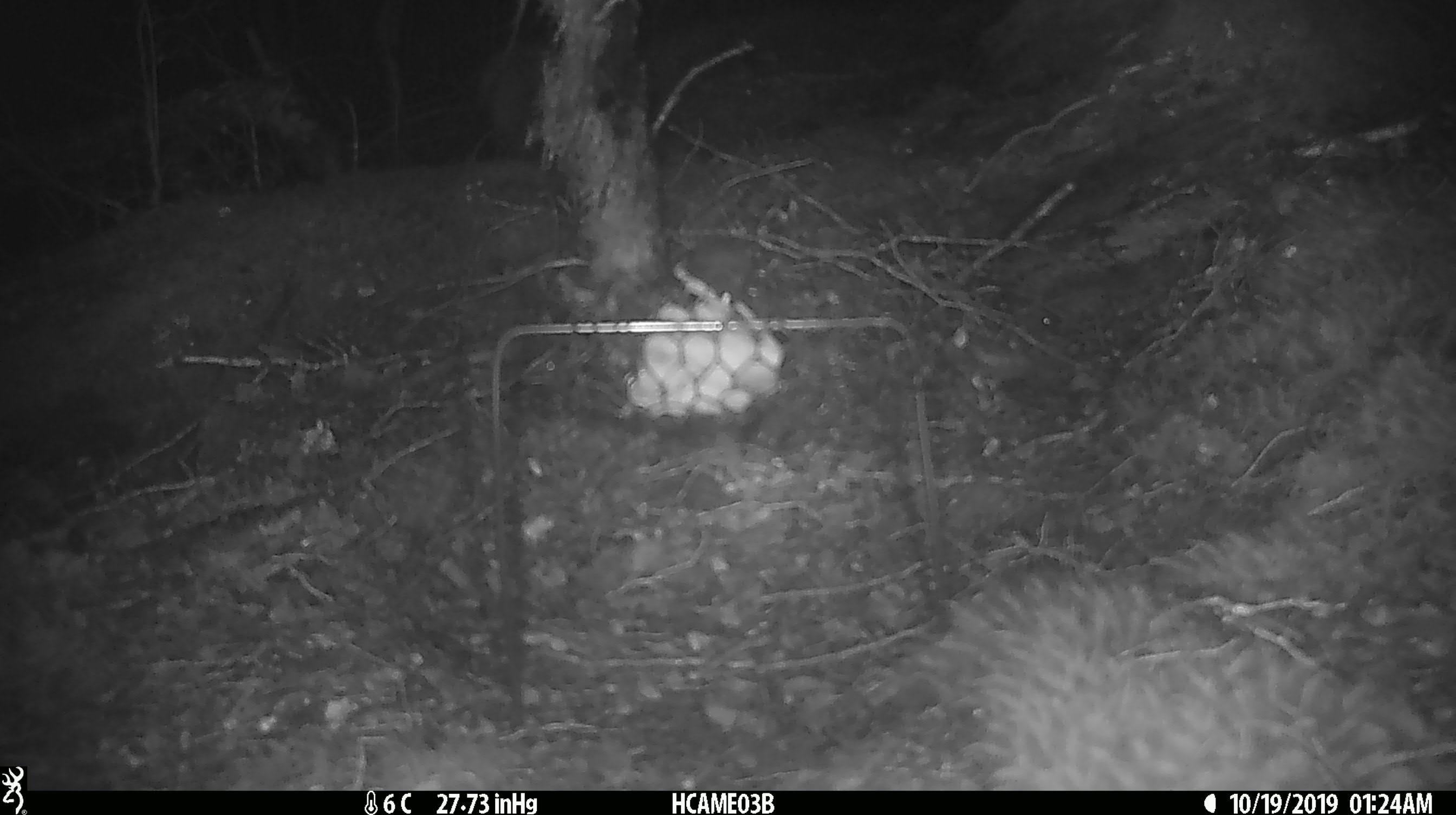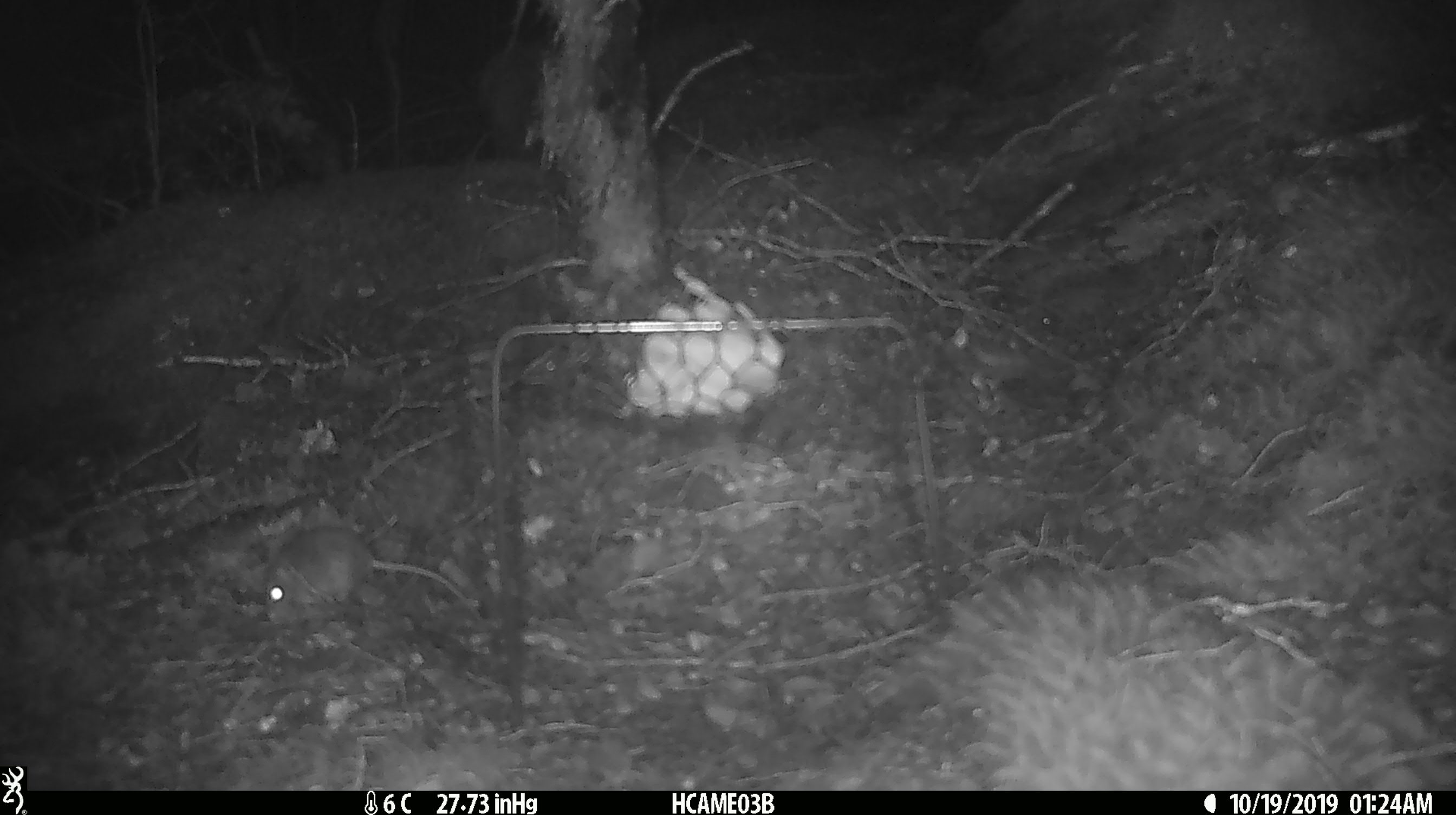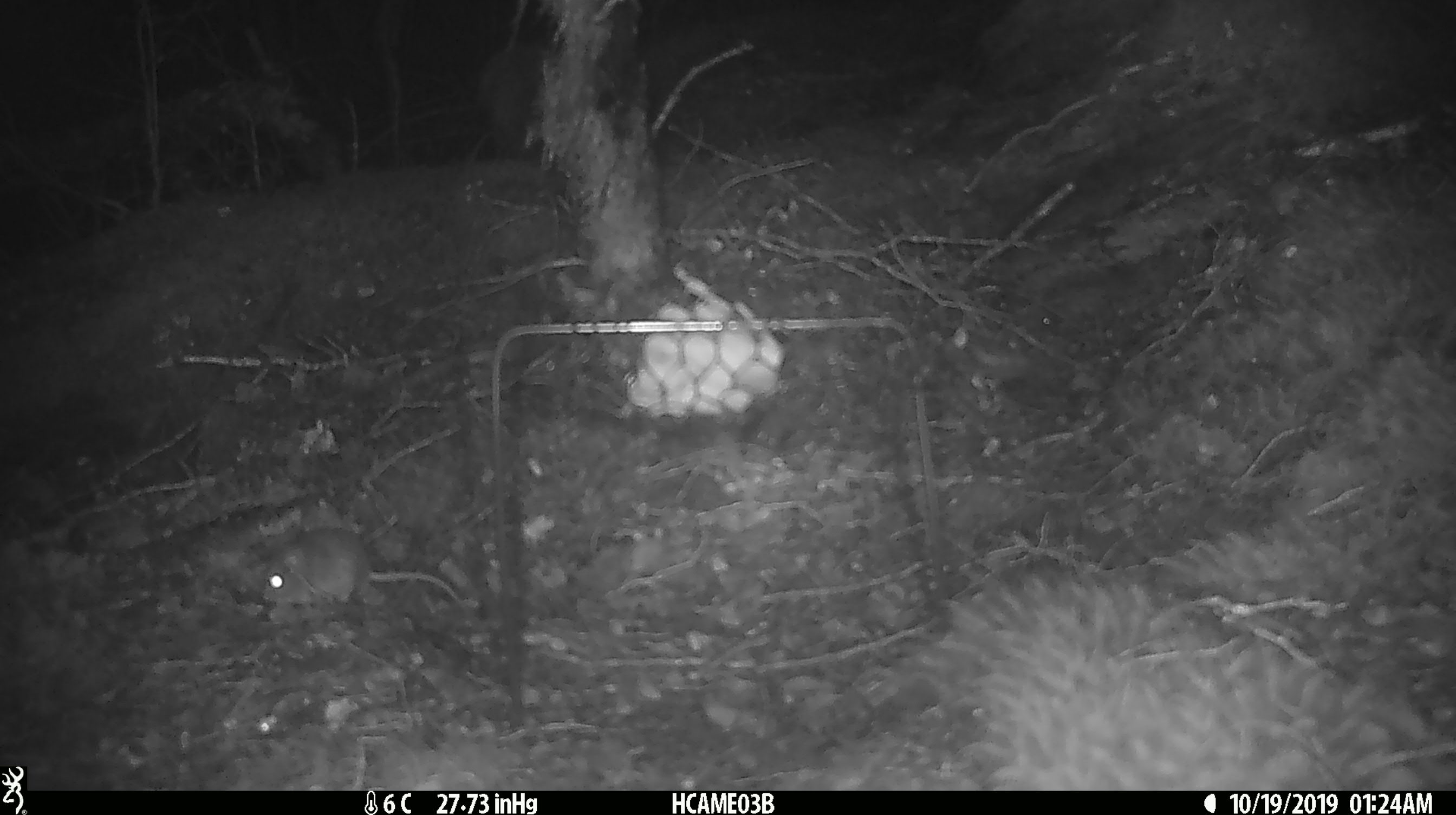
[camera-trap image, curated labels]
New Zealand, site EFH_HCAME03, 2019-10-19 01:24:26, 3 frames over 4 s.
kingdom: Animalia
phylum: Chordata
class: Mammalia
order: Rodentia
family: Muridae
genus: Mus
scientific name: Mus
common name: mouse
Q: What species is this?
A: Mouse (Mus).